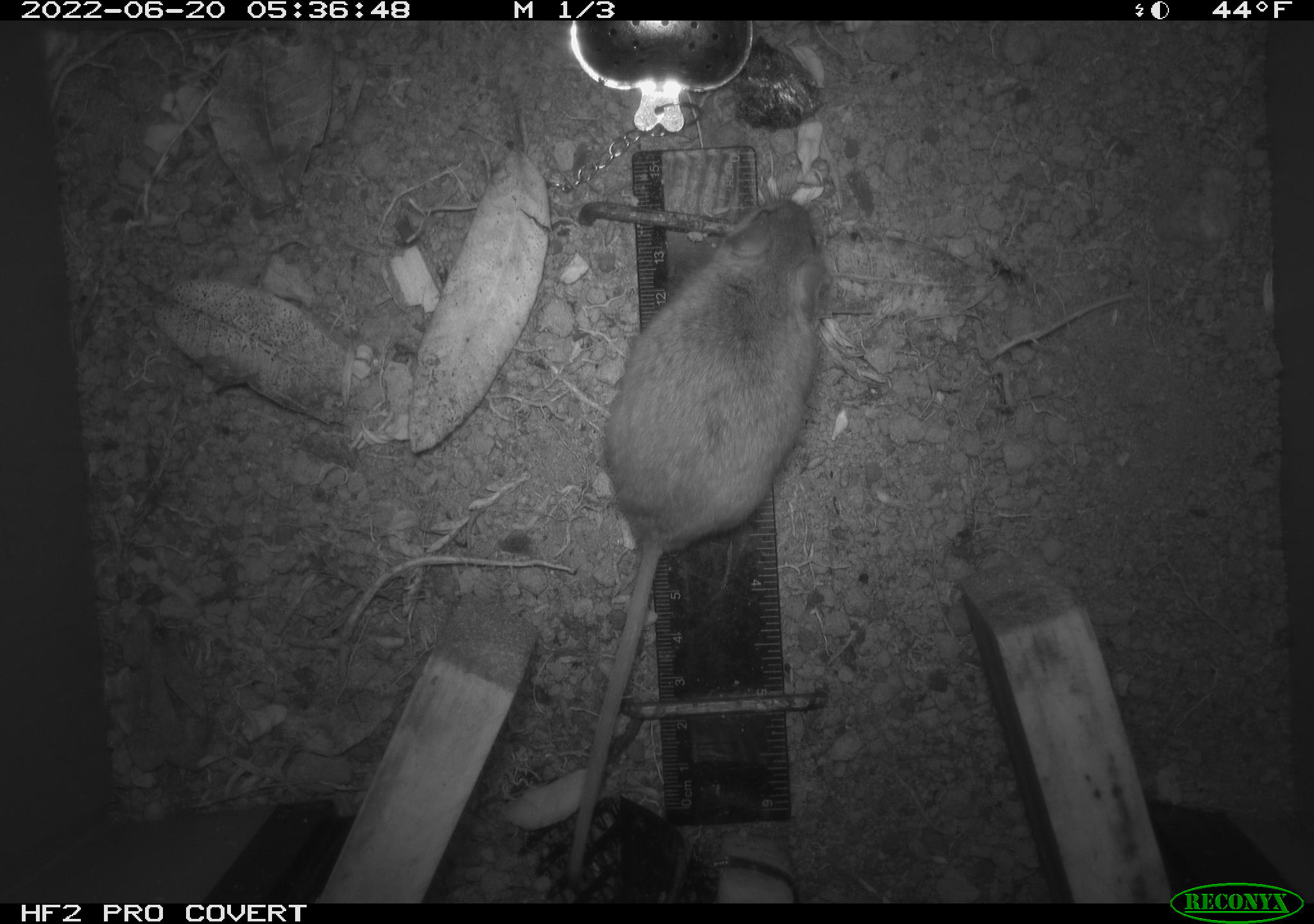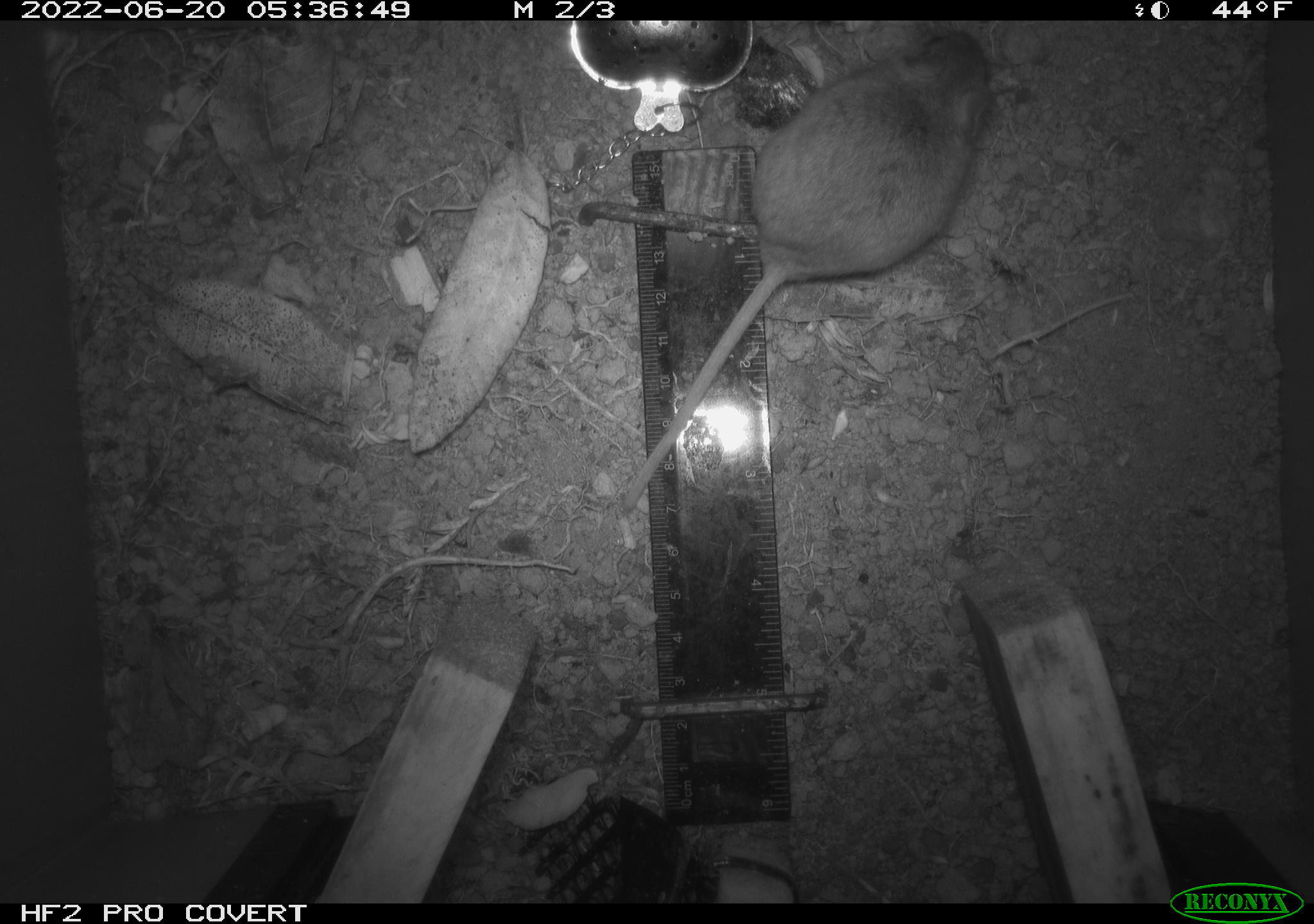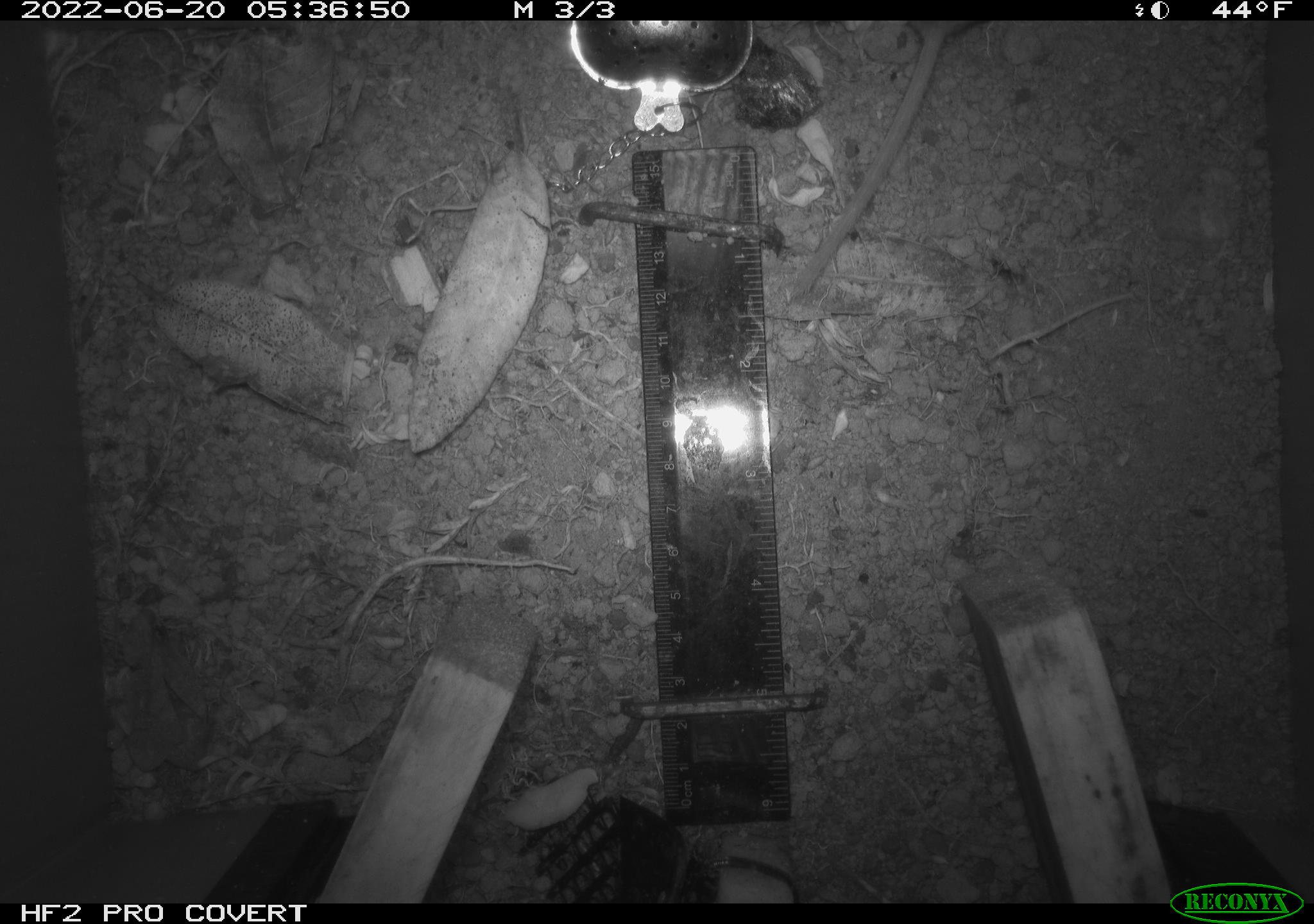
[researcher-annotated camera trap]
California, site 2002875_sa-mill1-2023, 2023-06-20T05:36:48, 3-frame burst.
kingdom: Animalia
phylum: Chordata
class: Mammalia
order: Rodentia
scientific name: Rodentia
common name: mouse species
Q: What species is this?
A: Mouse species (Rodentia).